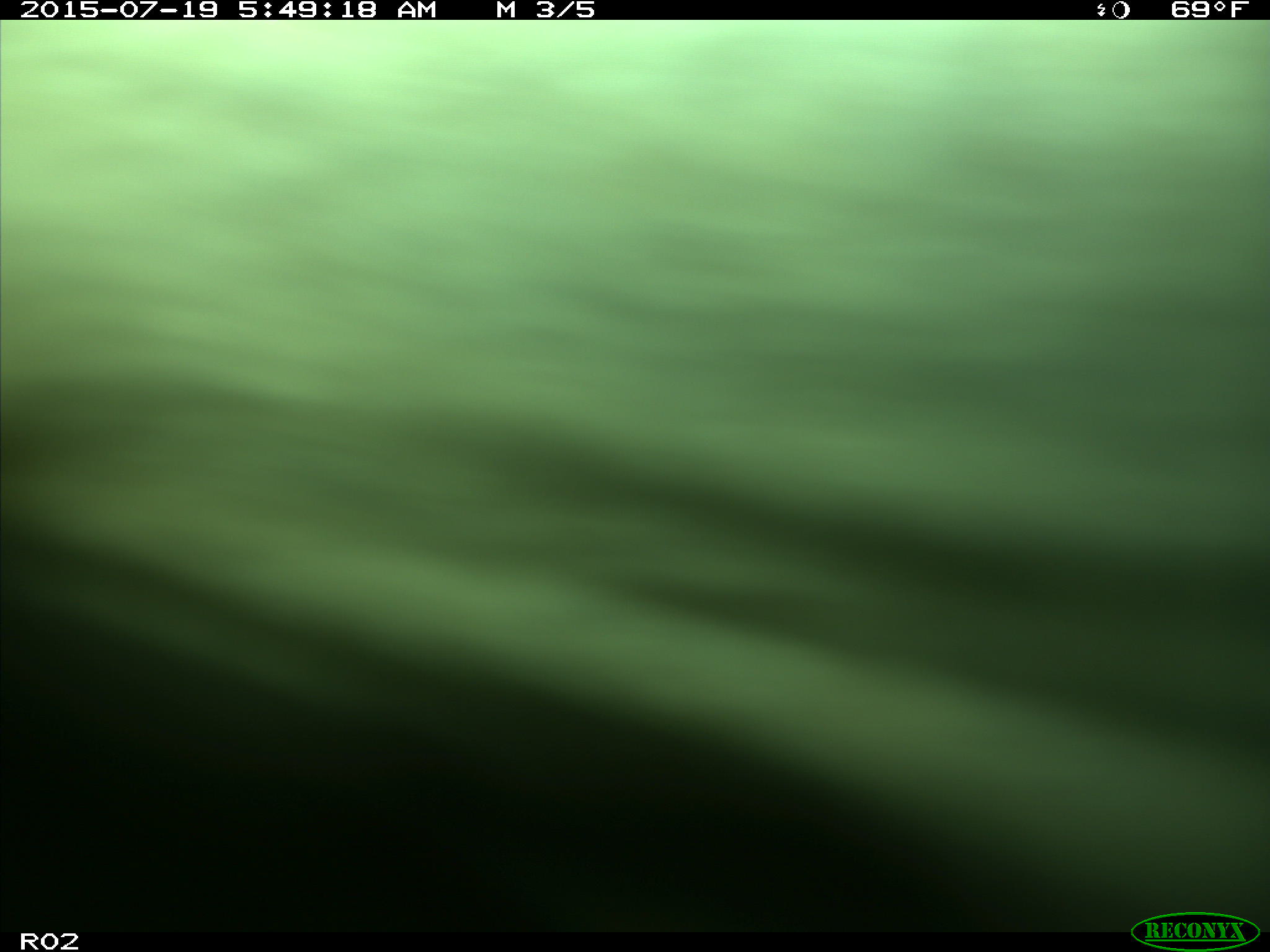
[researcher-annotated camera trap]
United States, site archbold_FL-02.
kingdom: Animalia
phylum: Chordata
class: Mammalia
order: Artiodactyla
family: Bovidae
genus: Bos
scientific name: Bos taurus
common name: domestic cow